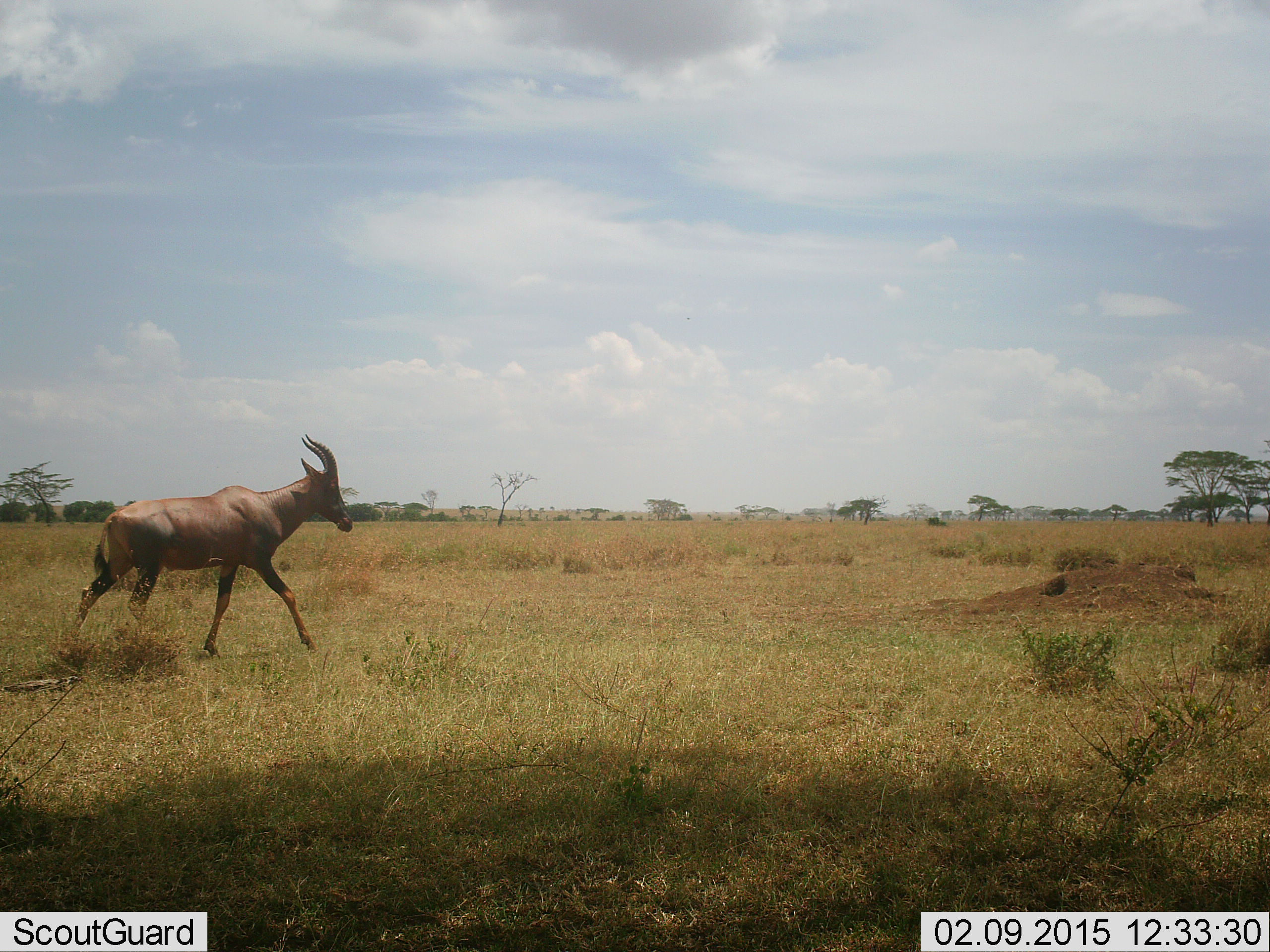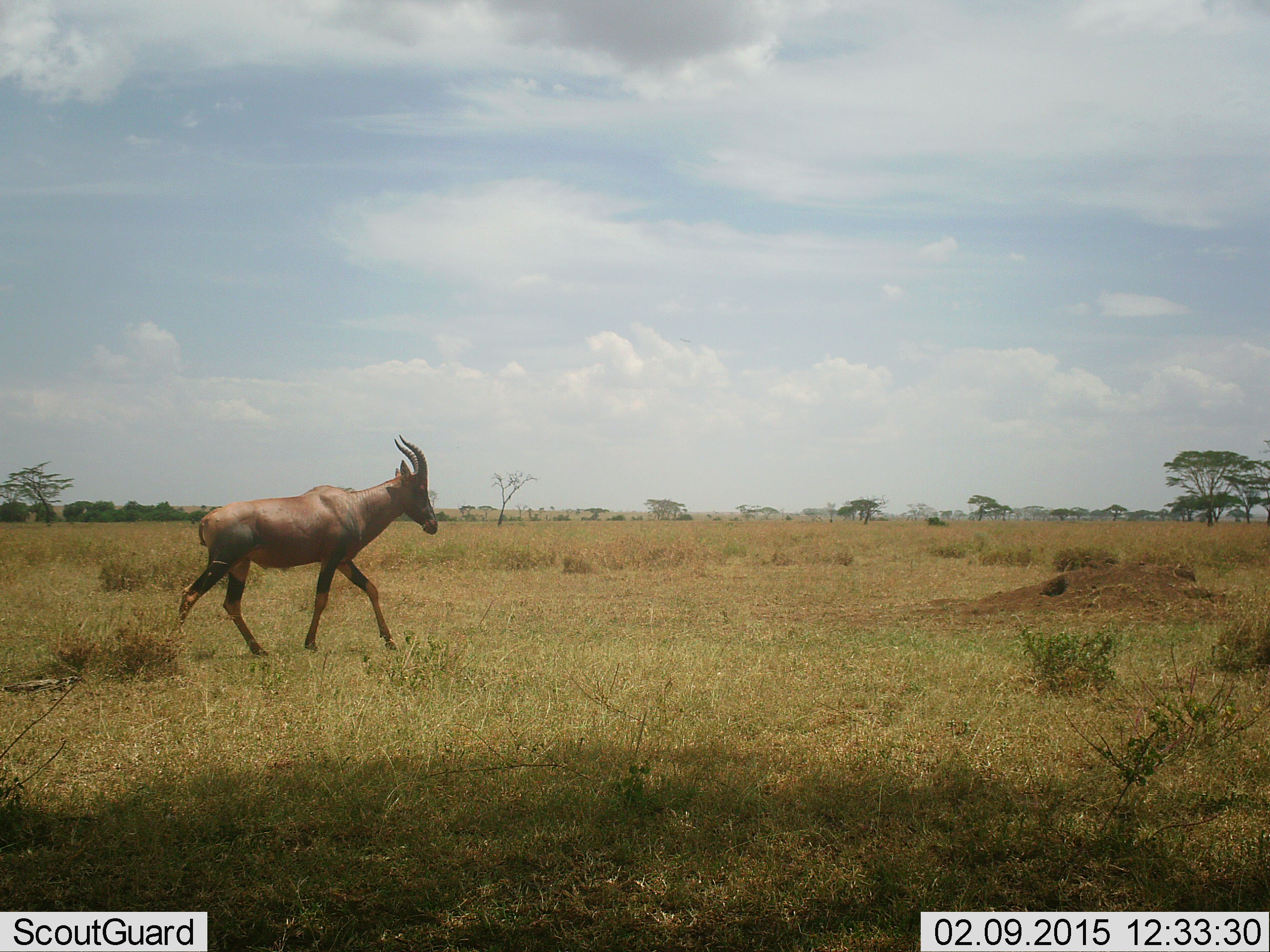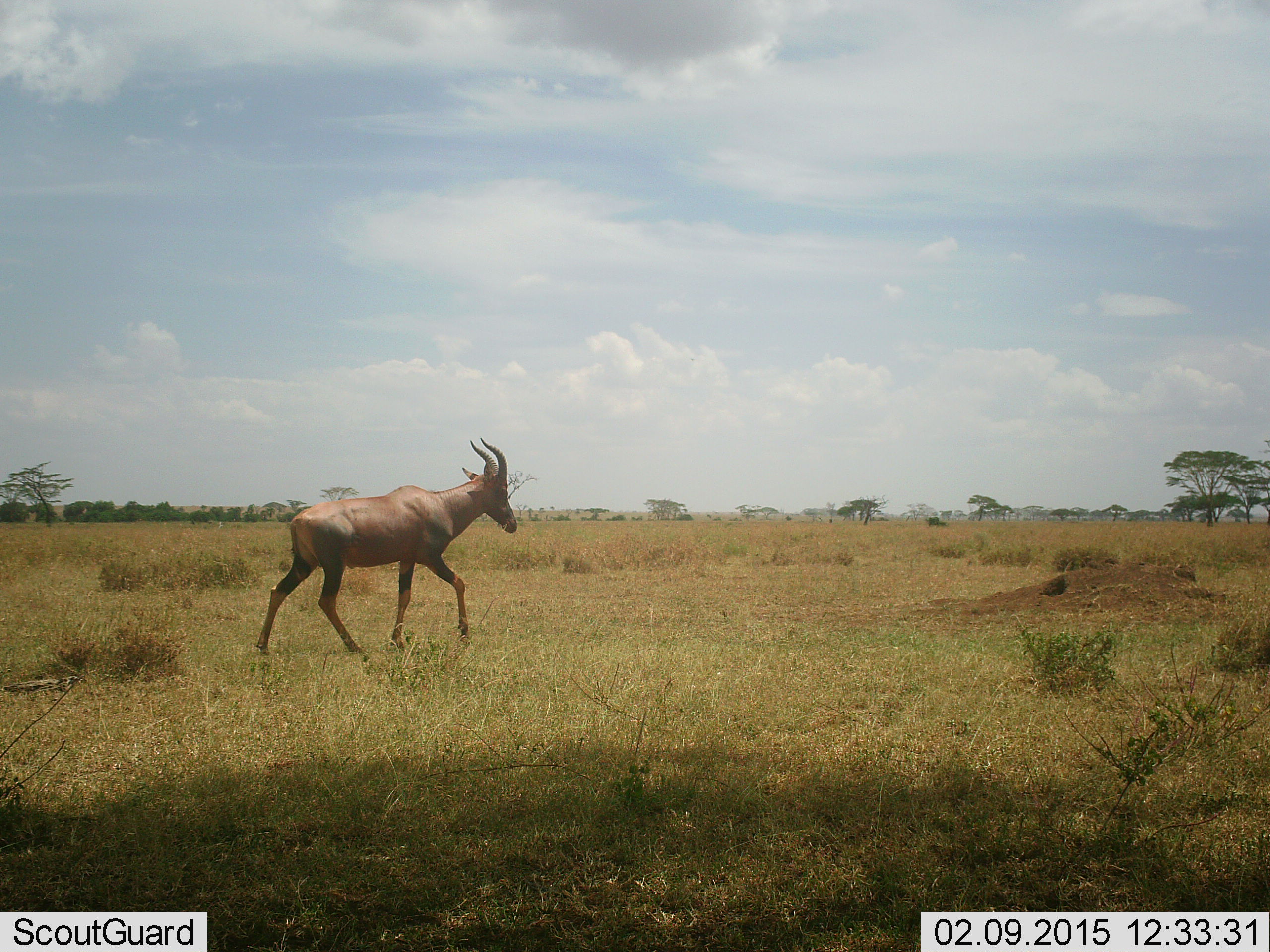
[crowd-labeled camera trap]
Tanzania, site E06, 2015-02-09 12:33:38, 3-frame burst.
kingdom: Animalia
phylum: Chordata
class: Mammalia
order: Artiodactyla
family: Bovidae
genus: Damaliscus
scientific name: Damaliscus lunatus jimela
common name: topi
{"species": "topi (Damaliscus lunatus jimela)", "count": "1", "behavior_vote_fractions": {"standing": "10%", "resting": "0%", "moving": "100%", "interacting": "0%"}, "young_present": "0%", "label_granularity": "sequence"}